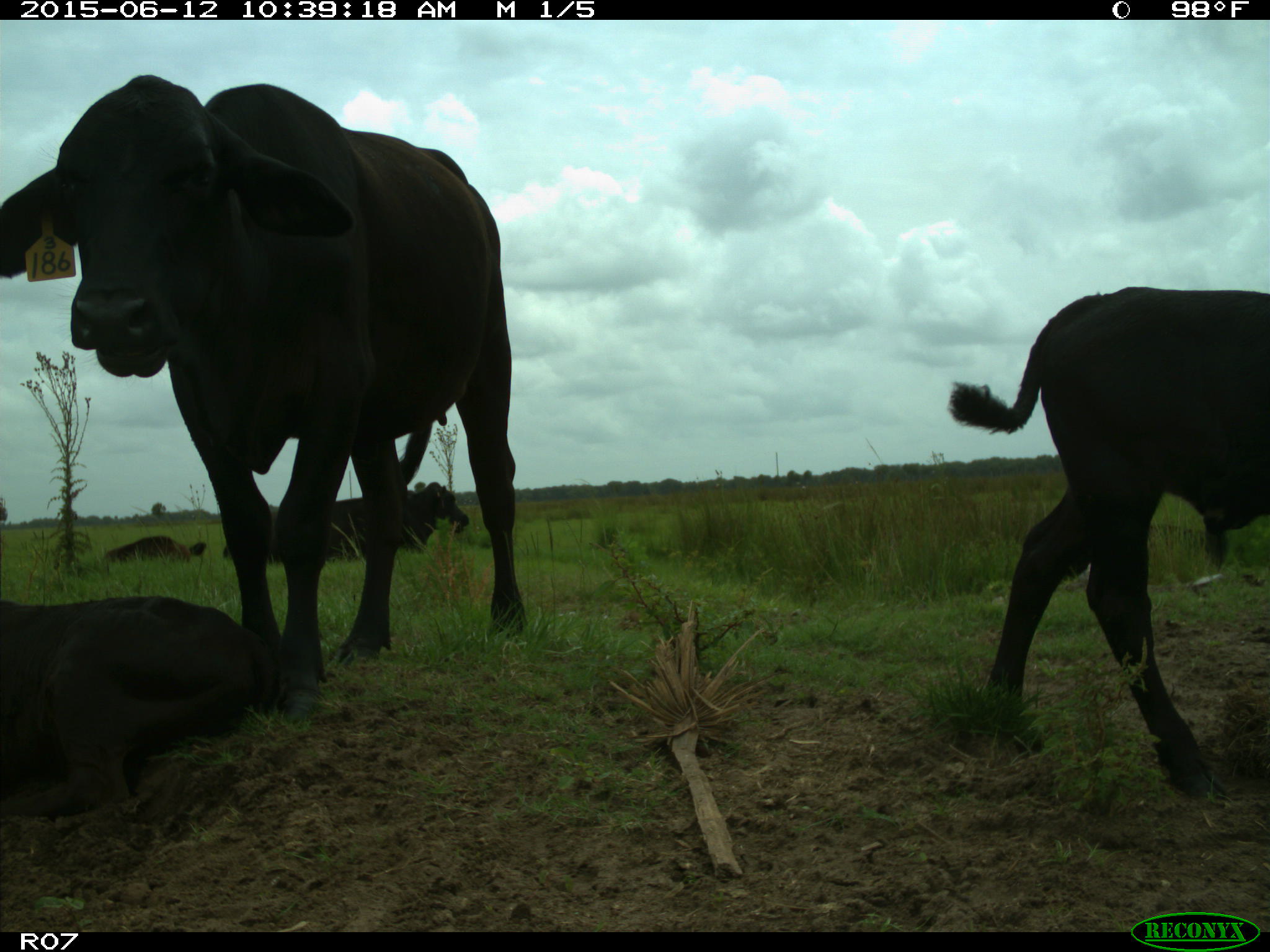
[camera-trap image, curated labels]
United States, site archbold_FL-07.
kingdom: Animalia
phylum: Chordata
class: Mammalia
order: Artiodactyla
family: Bovidae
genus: Bos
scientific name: Bos taurus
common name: domestic cow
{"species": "Bos taurus (domestic cow)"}